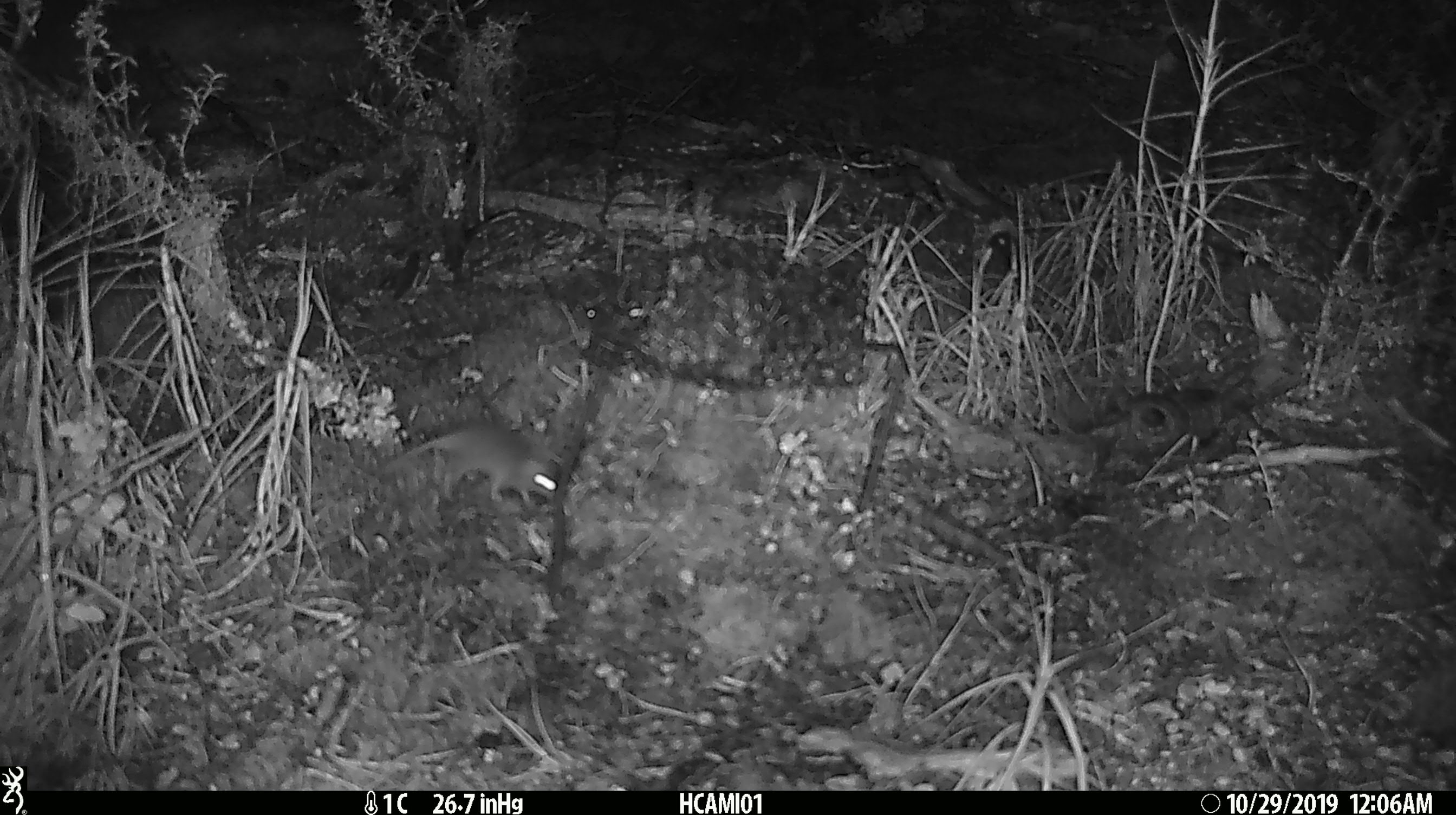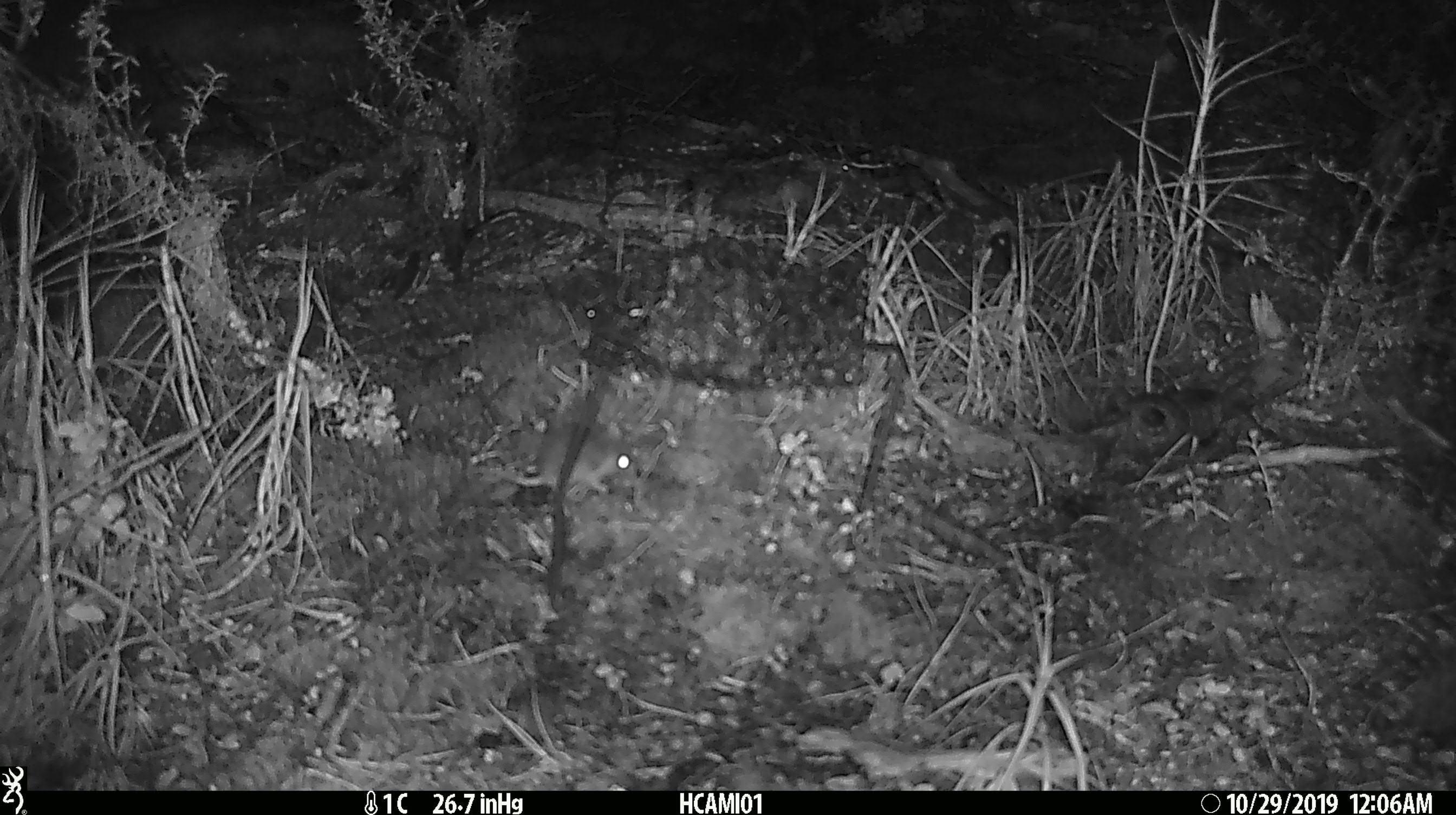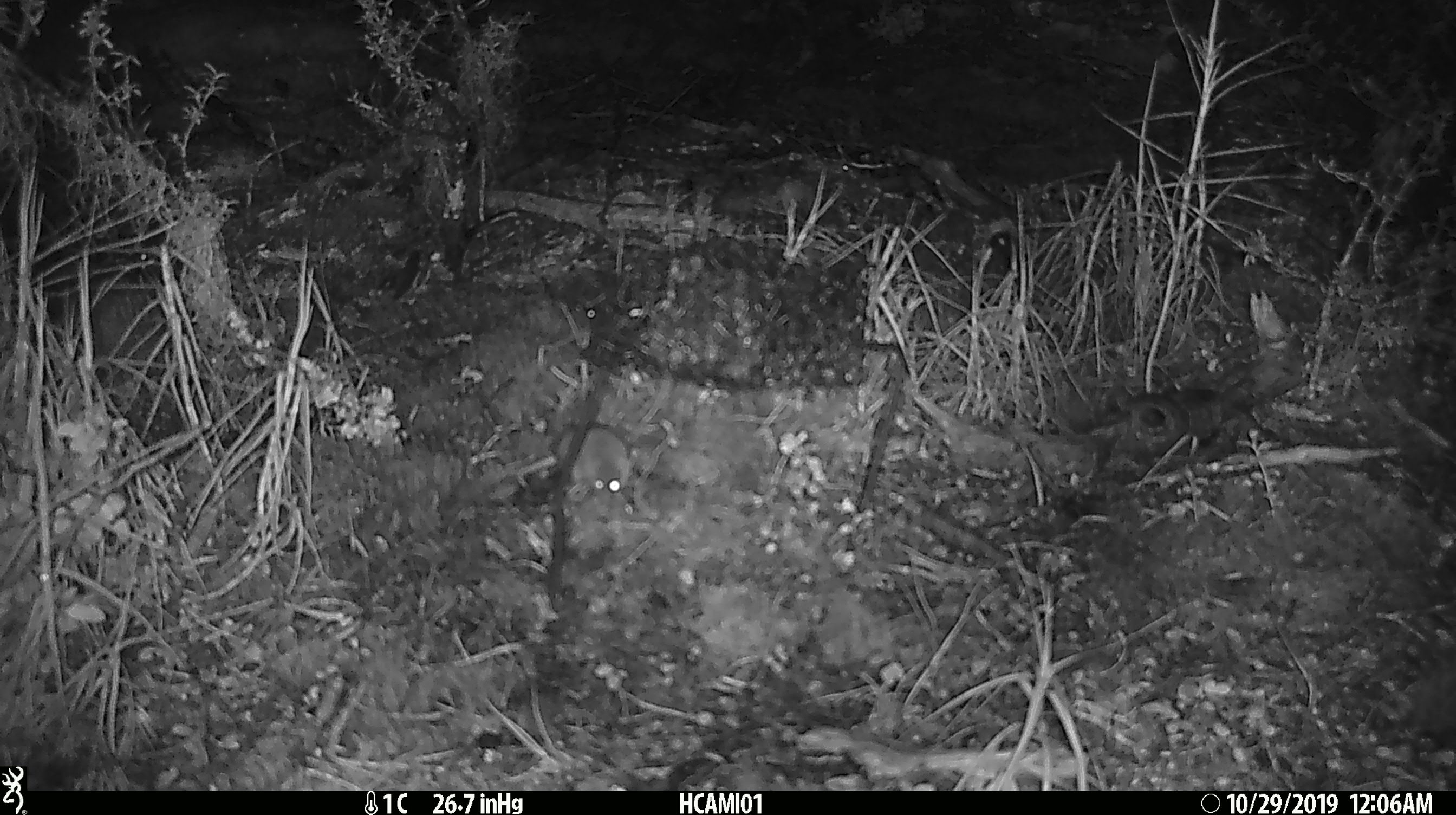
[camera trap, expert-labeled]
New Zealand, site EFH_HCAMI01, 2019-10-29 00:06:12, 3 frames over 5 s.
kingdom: Animalia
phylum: Chordata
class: Mammalia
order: Rodentia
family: Muridae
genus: Mus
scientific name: Mus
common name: mouse